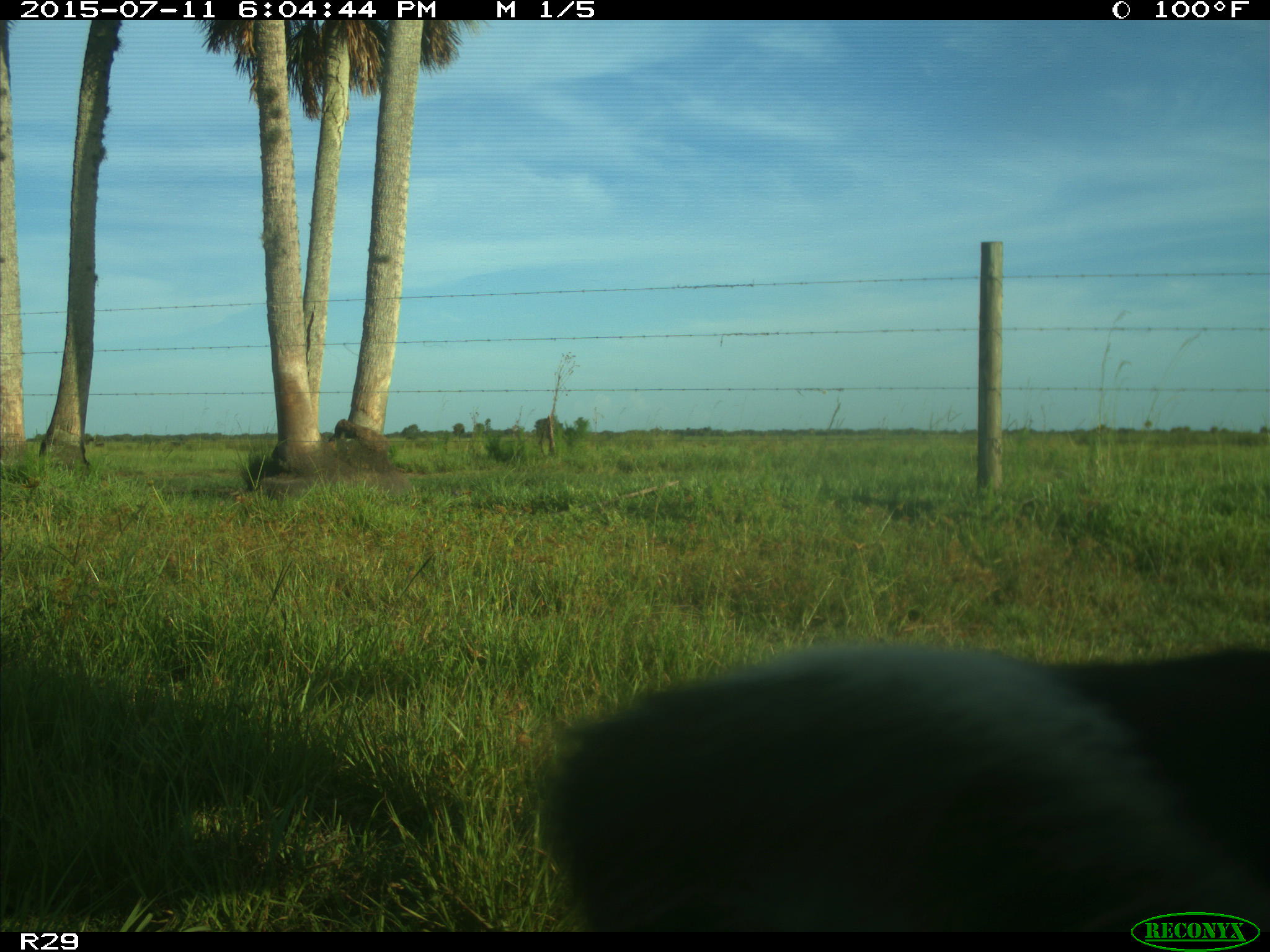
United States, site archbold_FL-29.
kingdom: Animalia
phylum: Chordata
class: Mammalia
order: Artiodactyla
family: Bovidae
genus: Bos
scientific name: Bos taurus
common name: domestic cow